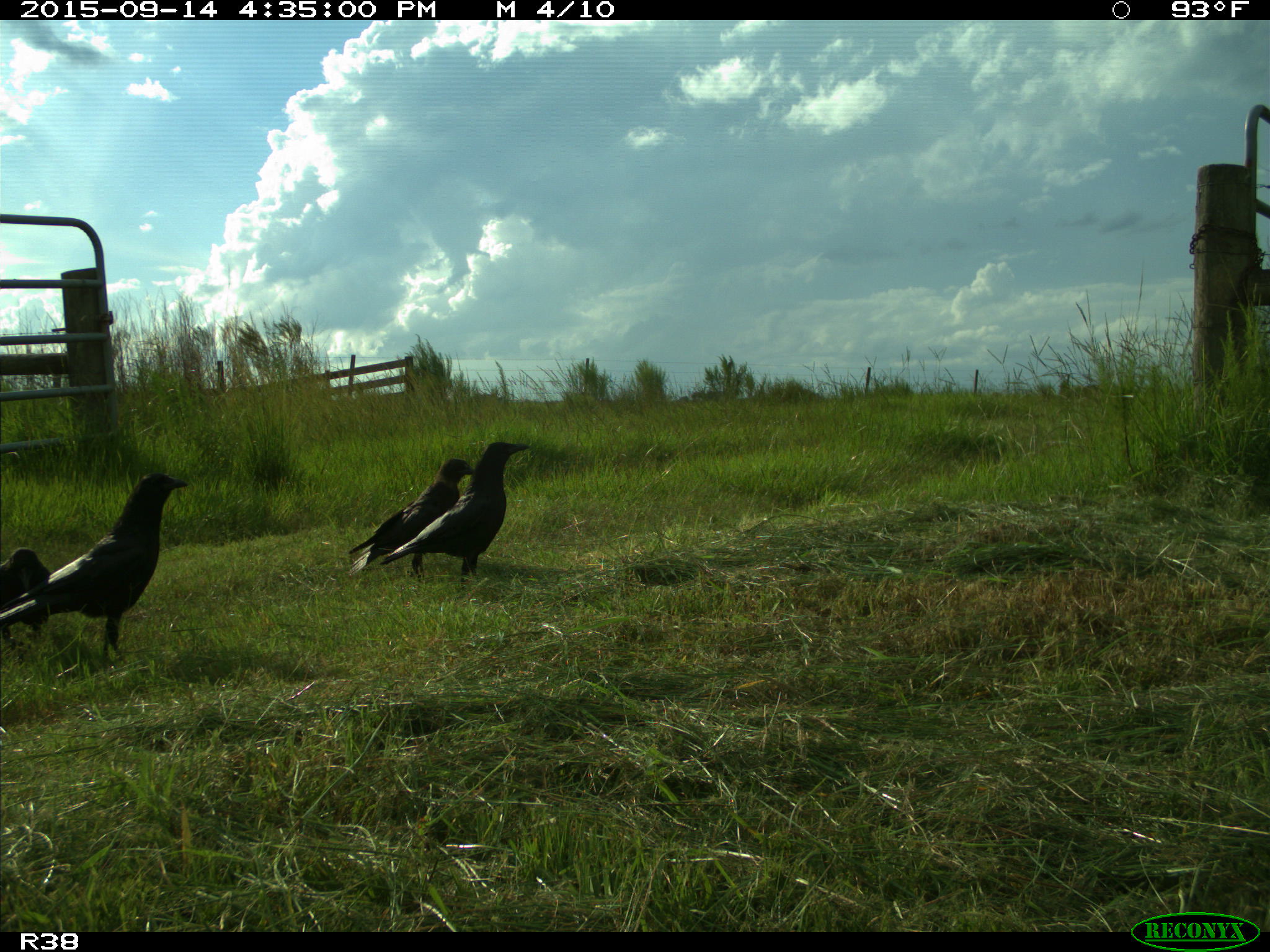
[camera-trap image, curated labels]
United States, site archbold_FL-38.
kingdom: Animalia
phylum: Chordata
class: Aves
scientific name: Aves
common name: birds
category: unidentified bird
Unidentified bird (birds) (Aves).